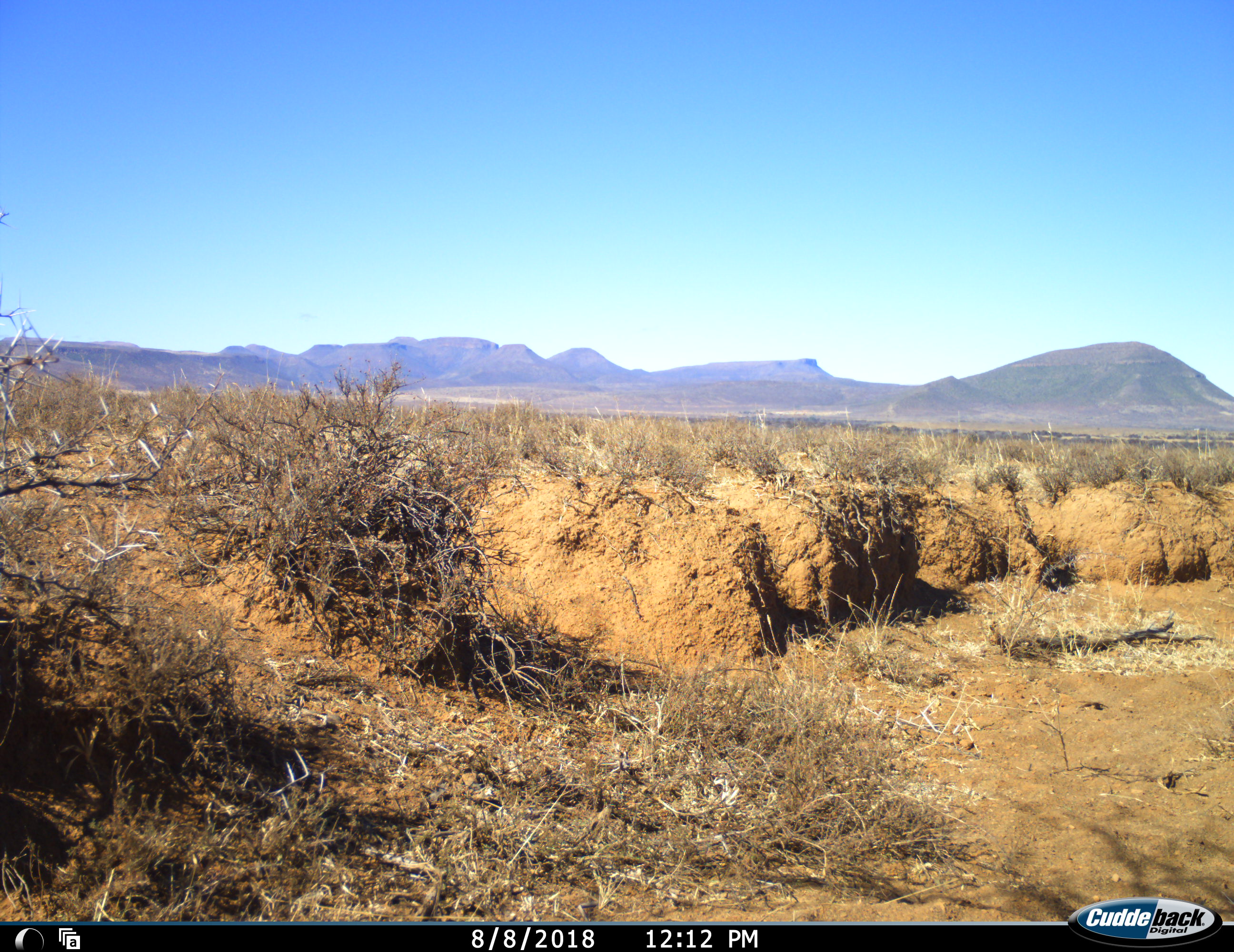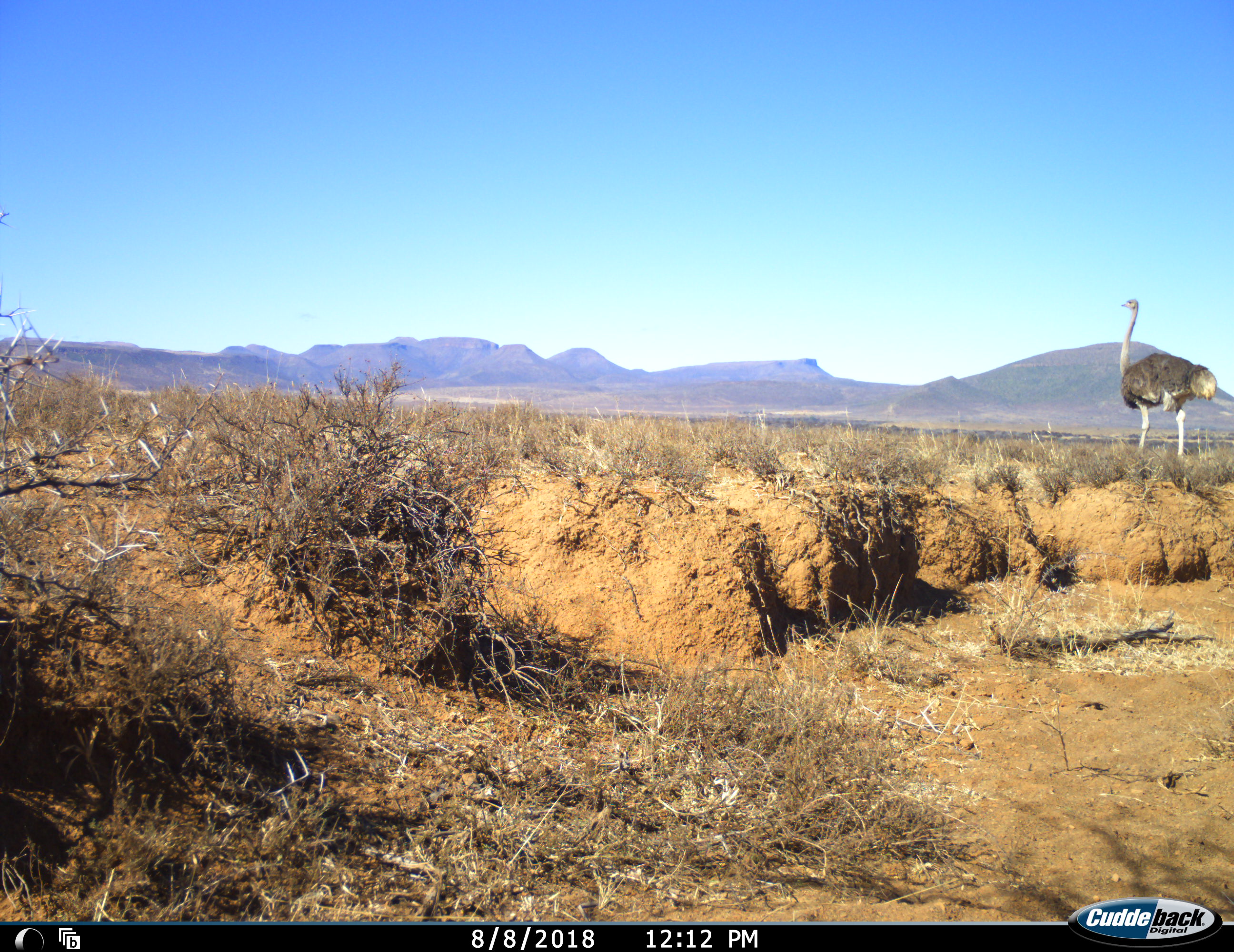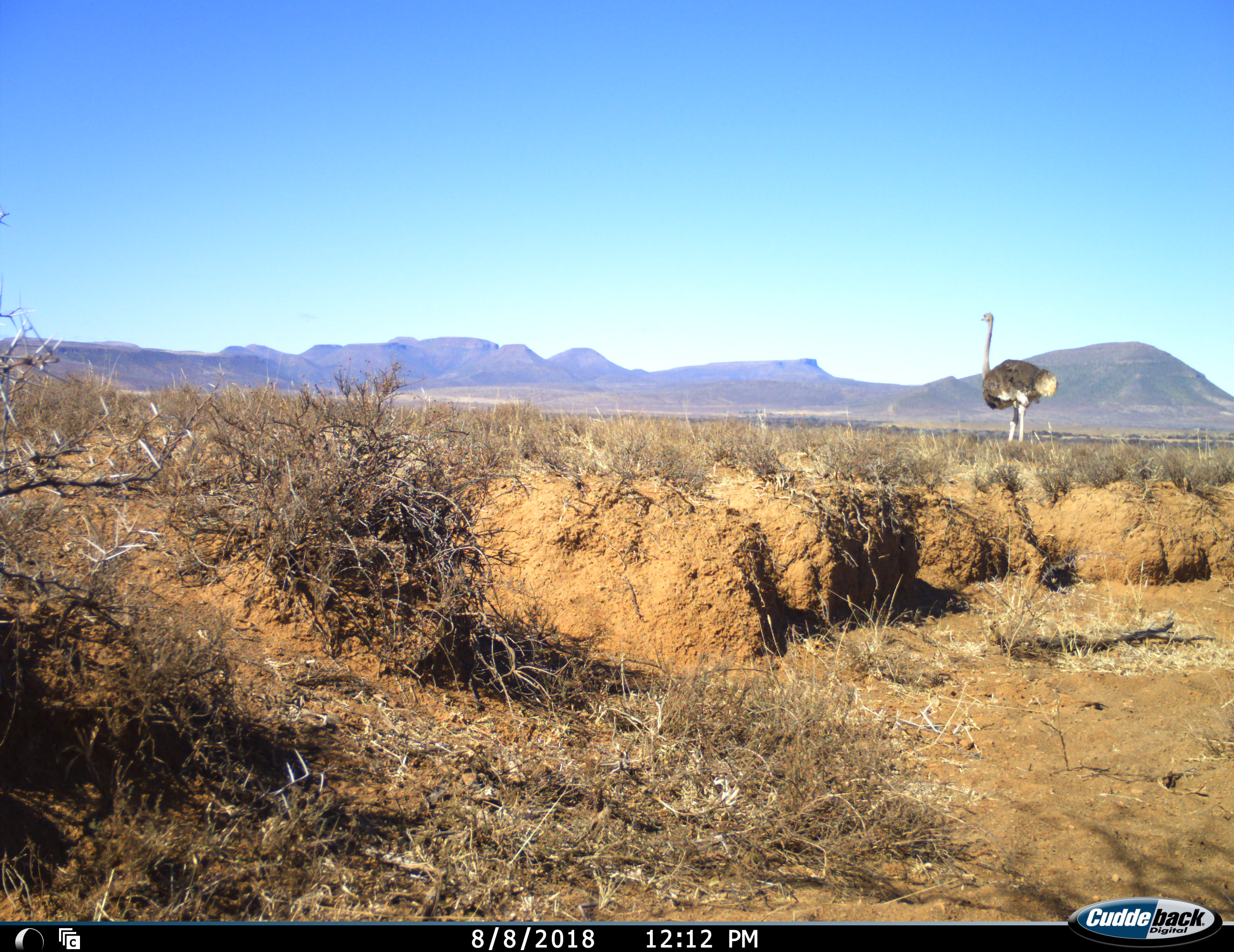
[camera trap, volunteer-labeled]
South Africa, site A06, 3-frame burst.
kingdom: Animalia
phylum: Chordata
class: Aves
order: Struthioniformes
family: Struthionidae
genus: Struthio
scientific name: Struthio camelus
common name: ostrich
Ostrich (Struthio camelus), count 1. Behavior (volunteer vote fractions): standing 0%, resting 0%, moving 100%, interacting 0%. Young present (vote fraction): 0%. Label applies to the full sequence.